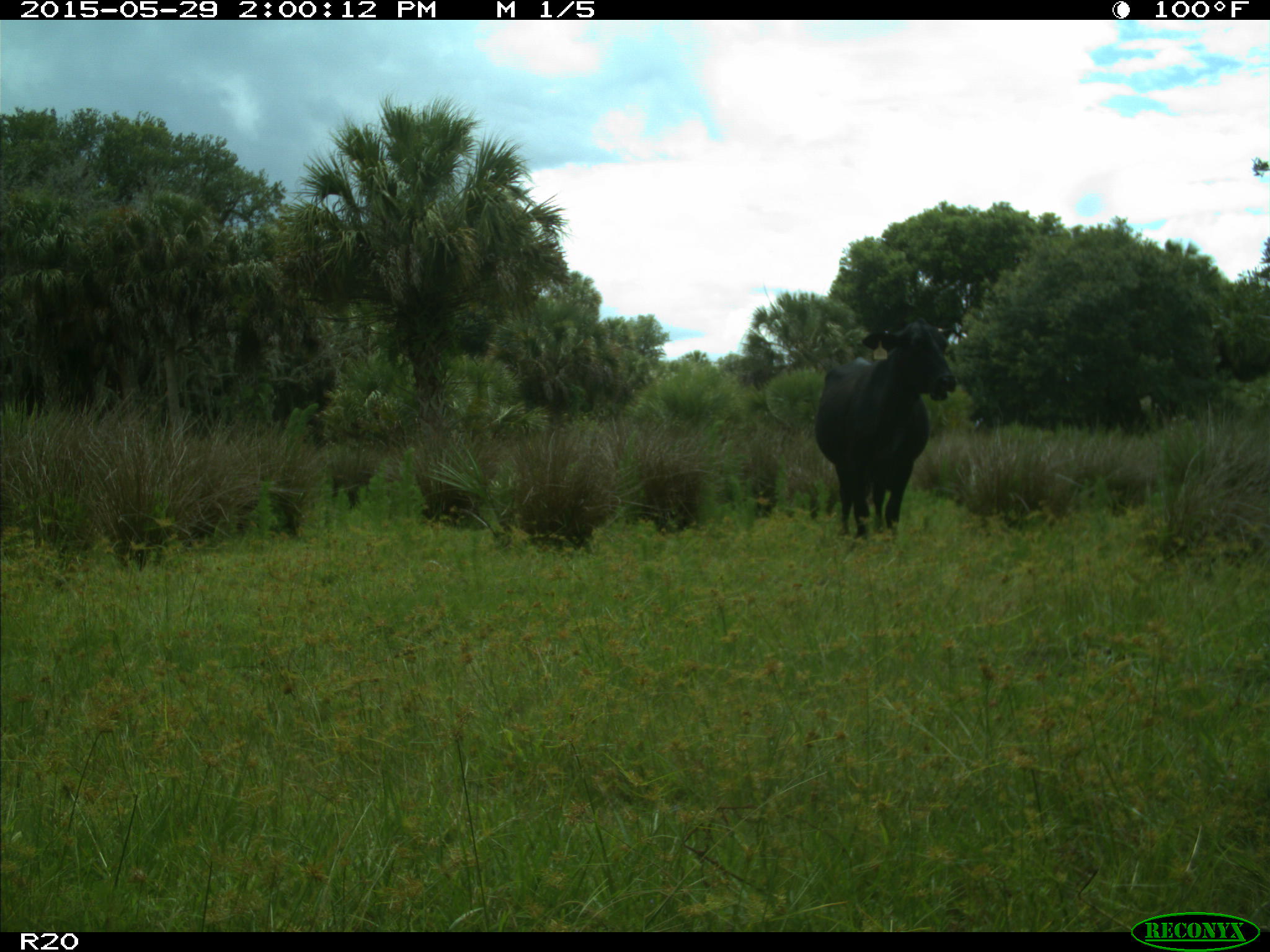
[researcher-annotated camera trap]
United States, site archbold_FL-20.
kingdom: Animalia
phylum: Chordata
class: Mammalia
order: Artiodactyla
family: Bovidae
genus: Bos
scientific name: Bos taurus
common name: domestic cow